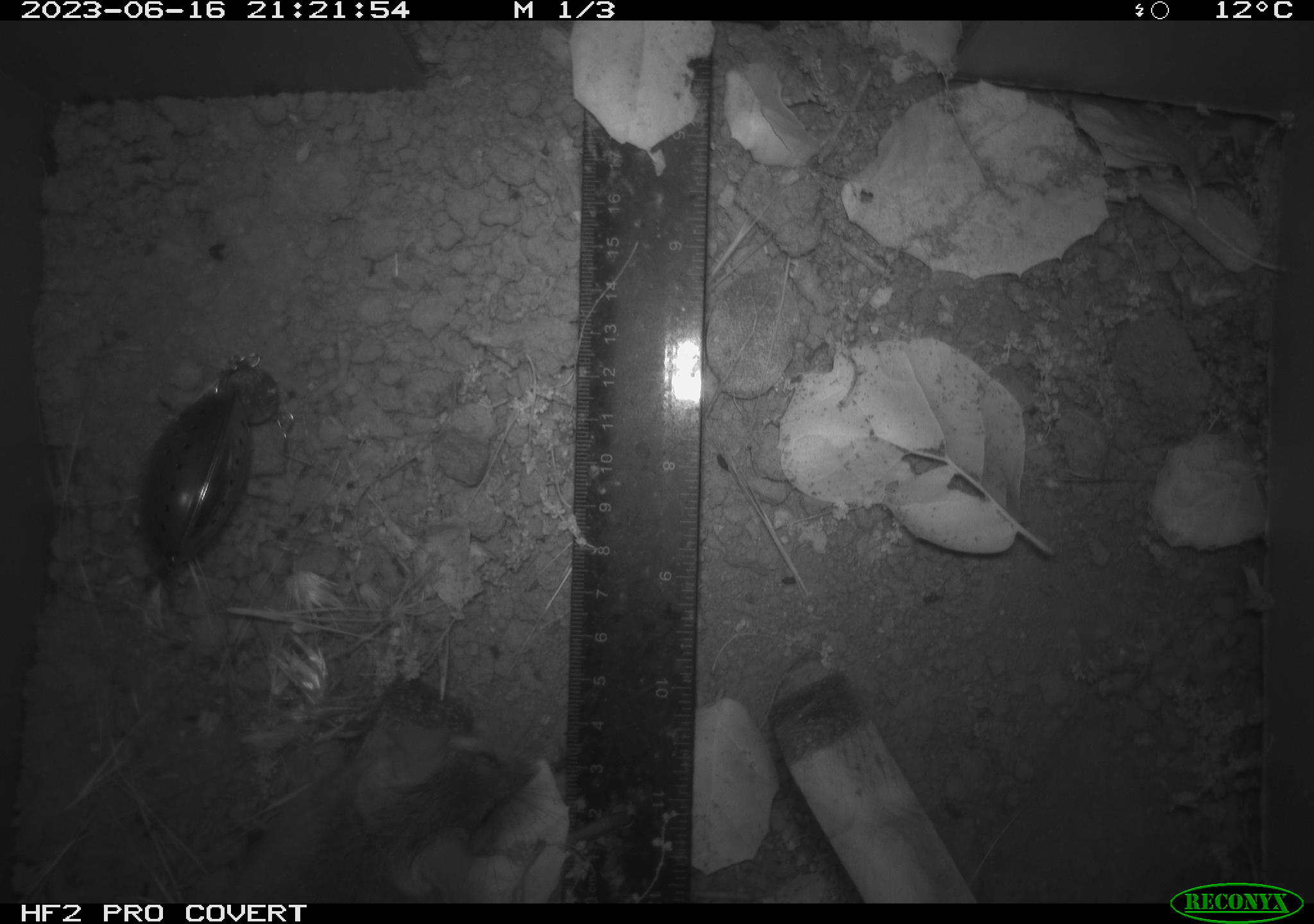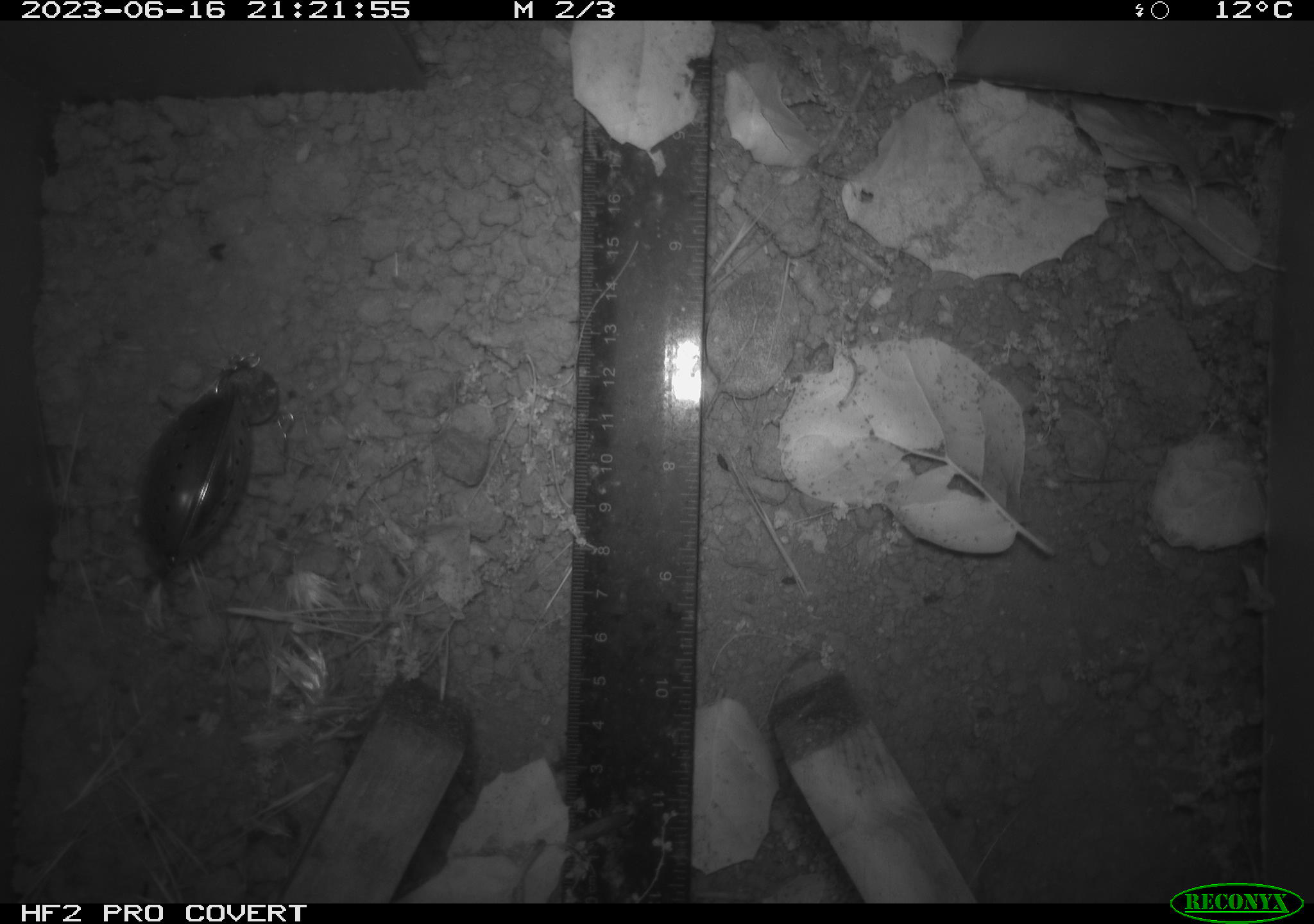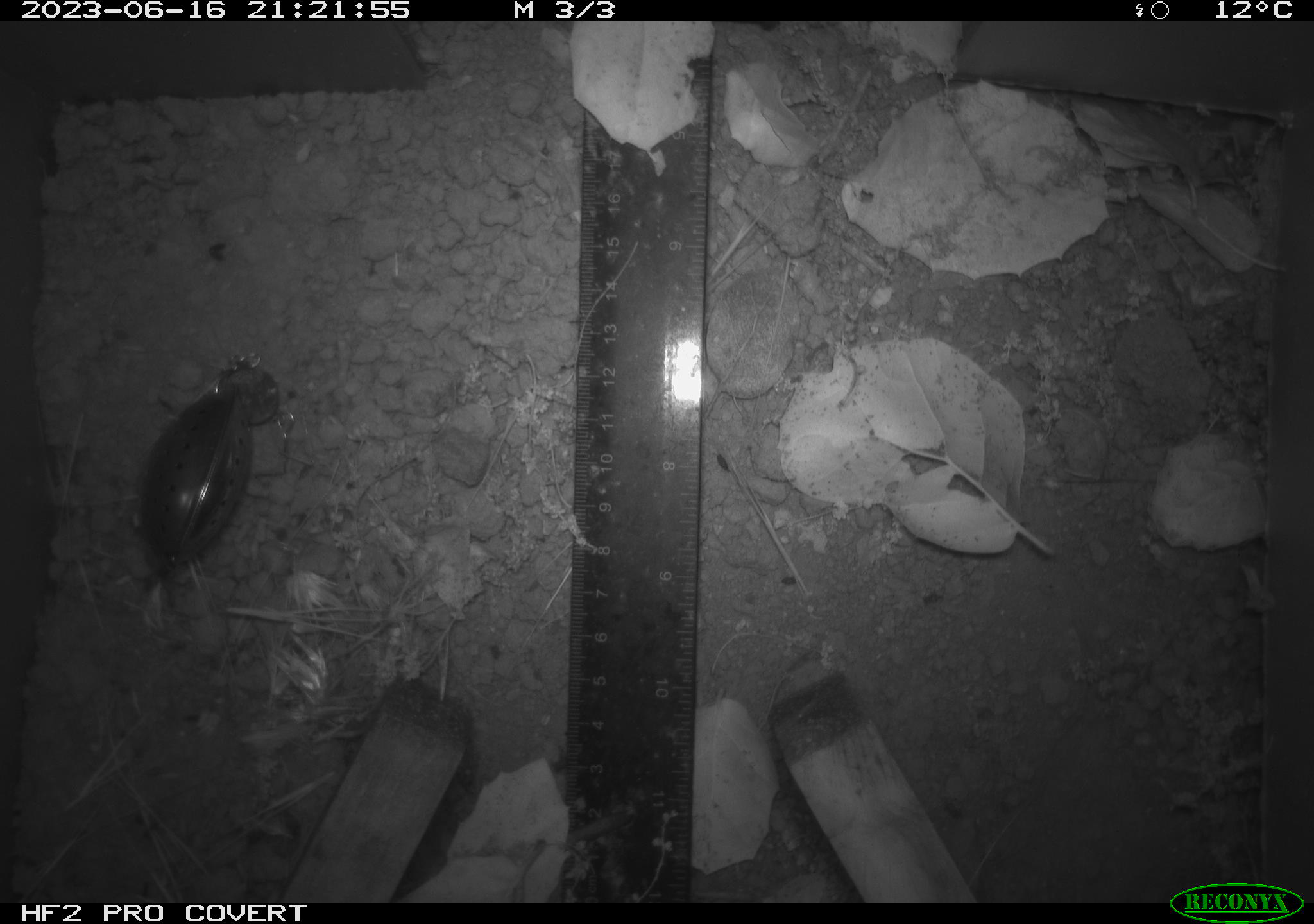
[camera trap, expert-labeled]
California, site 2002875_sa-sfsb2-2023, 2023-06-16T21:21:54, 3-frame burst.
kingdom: Animalia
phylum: Chordata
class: Mammalia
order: Rodentia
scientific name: Rodentia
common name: mouse species